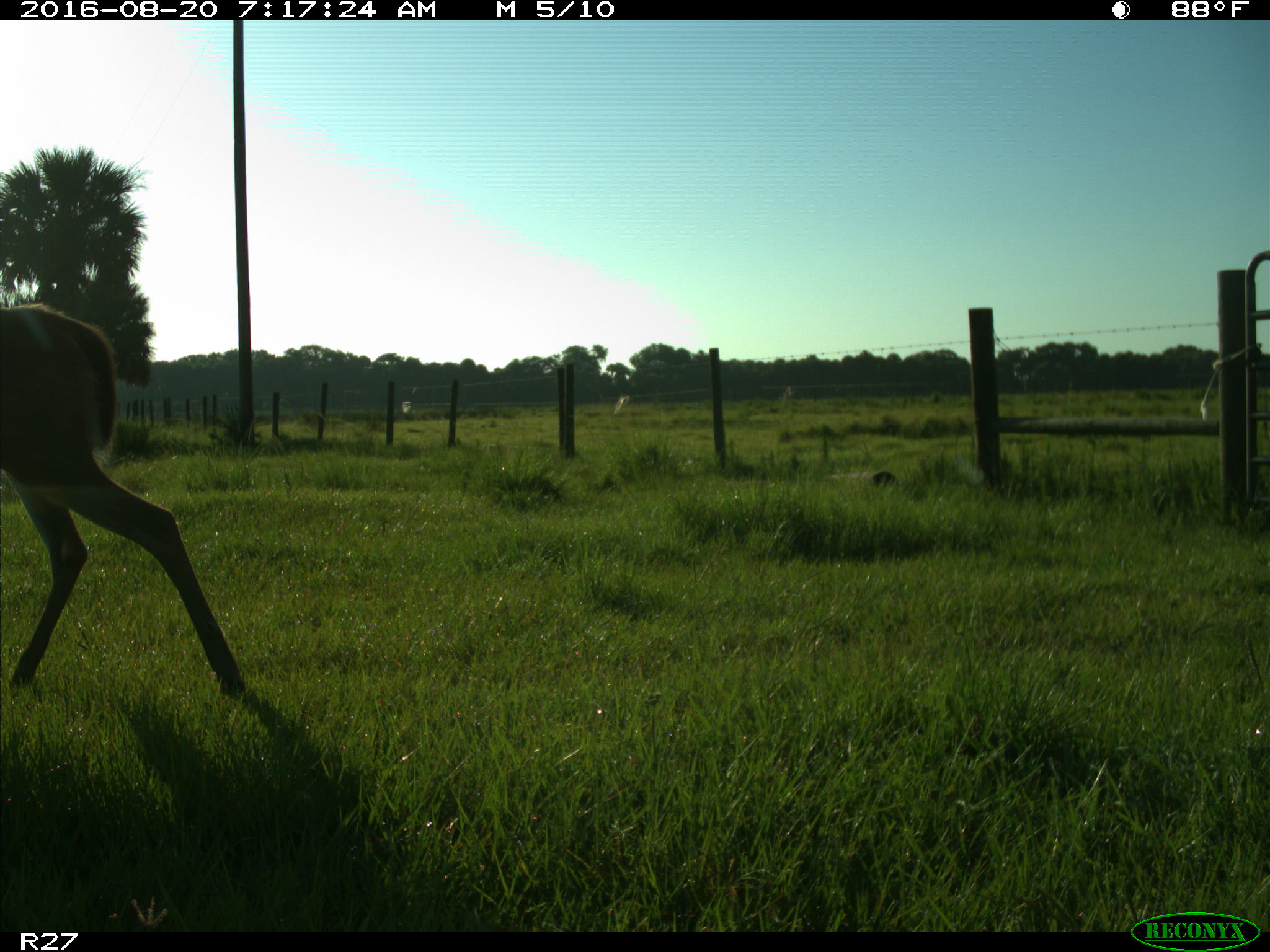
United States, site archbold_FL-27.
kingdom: Animalia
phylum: Chordata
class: Mammalia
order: Artiodactyla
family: Cervidae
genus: Odocoileus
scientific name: Odocoileus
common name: deer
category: unidentified deer